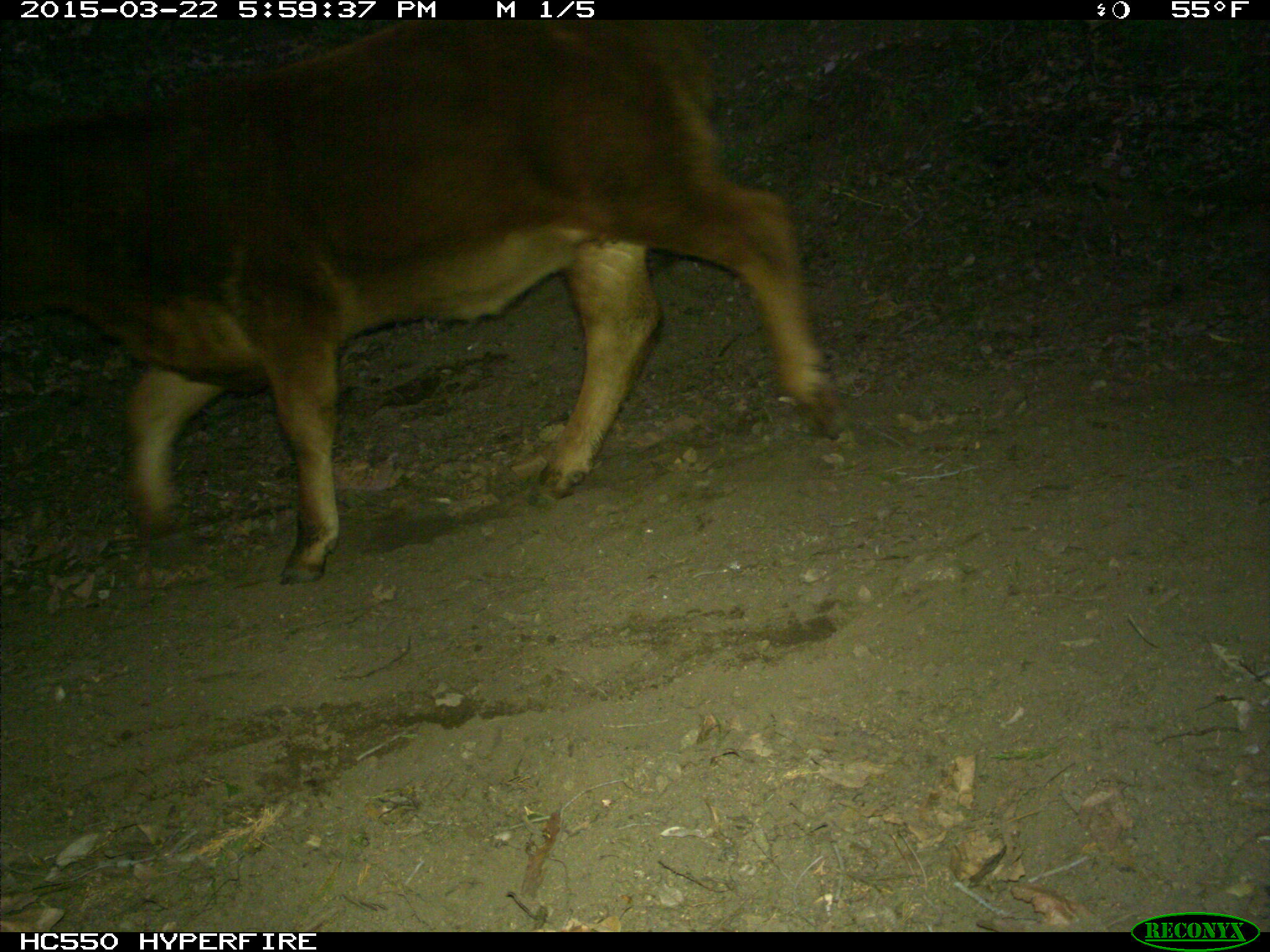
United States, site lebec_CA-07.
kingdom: Animalia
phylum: Chordata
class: Mammalia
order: Artiodactyla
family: Bovidae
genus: Bos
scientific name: Bos taurus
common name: domestic cow